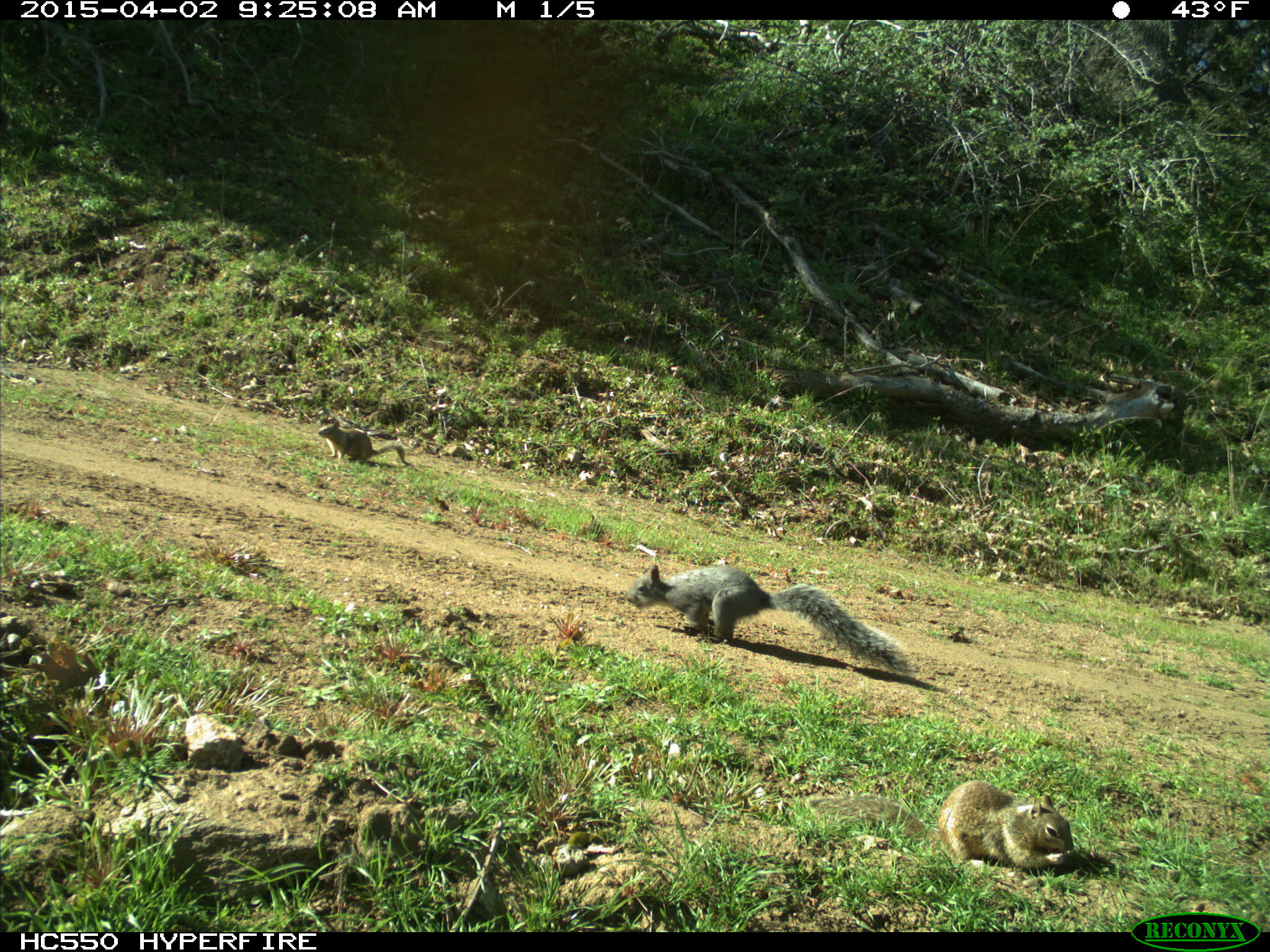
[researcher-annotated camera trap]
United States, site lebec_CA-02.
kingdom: Animalia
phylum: Chordata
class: Mammalia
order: Rodentia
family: Sciuridae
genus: Sciurus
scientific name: Sciurus carolinensis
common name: eastern gray squirrel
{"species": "Sciurus carolinensis (eastern gray squirrel)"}